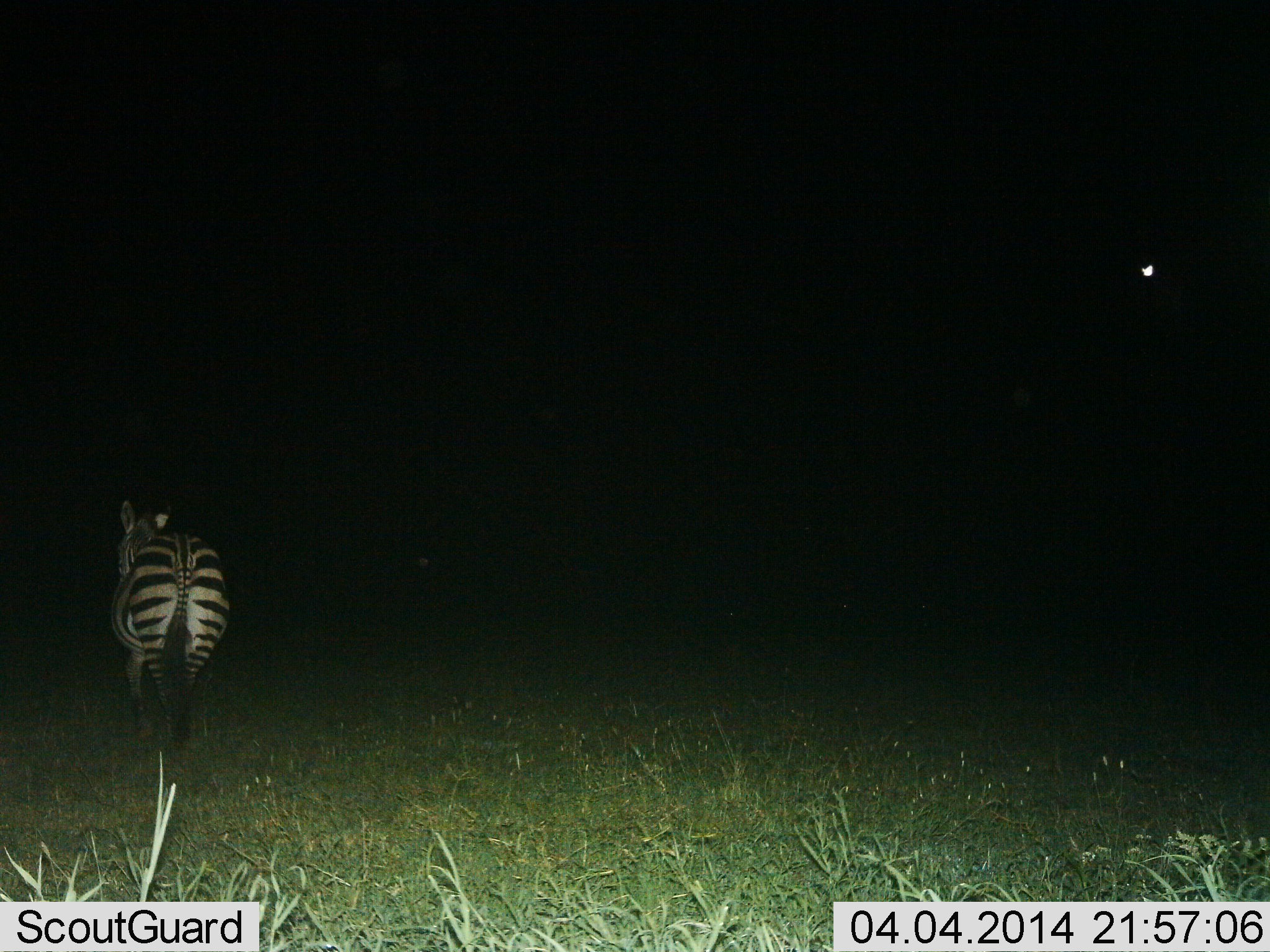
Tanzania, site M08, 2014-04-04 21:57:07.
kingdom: Animalia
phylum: Chordata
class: Mammalia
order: Perissodactyla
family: Equidae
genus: Equus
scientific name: Equus quagga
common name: plains zebra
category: zebra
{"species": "zebra (plains zebra) (Equus quagga)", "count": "1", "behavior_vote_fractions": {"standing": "27%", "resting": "0%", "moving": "73%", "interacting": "0%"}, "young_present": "0%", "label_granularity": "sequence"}